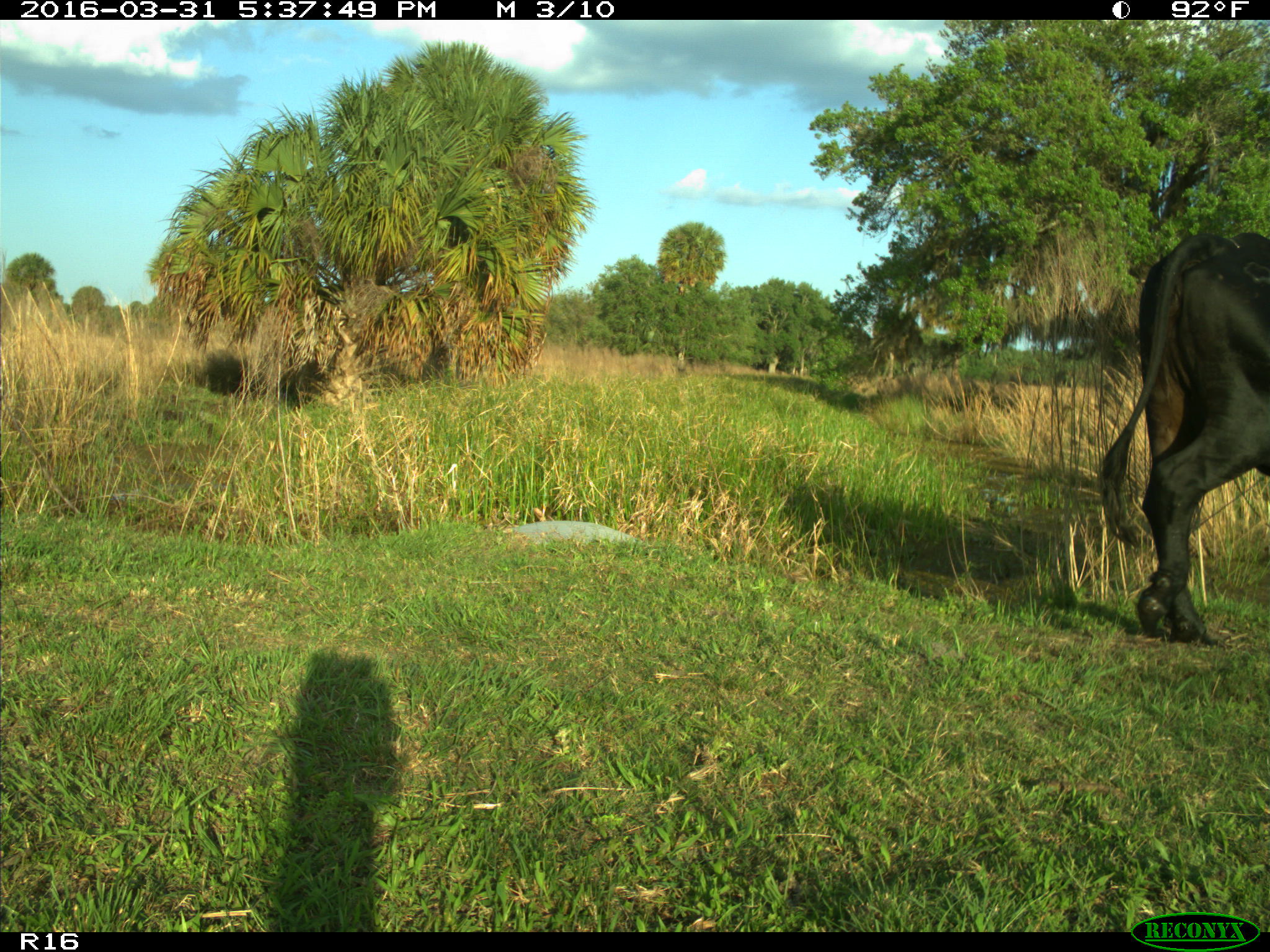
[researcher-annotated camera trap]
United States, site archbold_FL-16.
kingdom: Animalia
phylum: Chordata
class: Mammalia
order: Artiodactyla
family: Bovidae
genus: Bos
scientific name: Bos taurus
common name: domestic cow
Bos taurus (domestic cow).